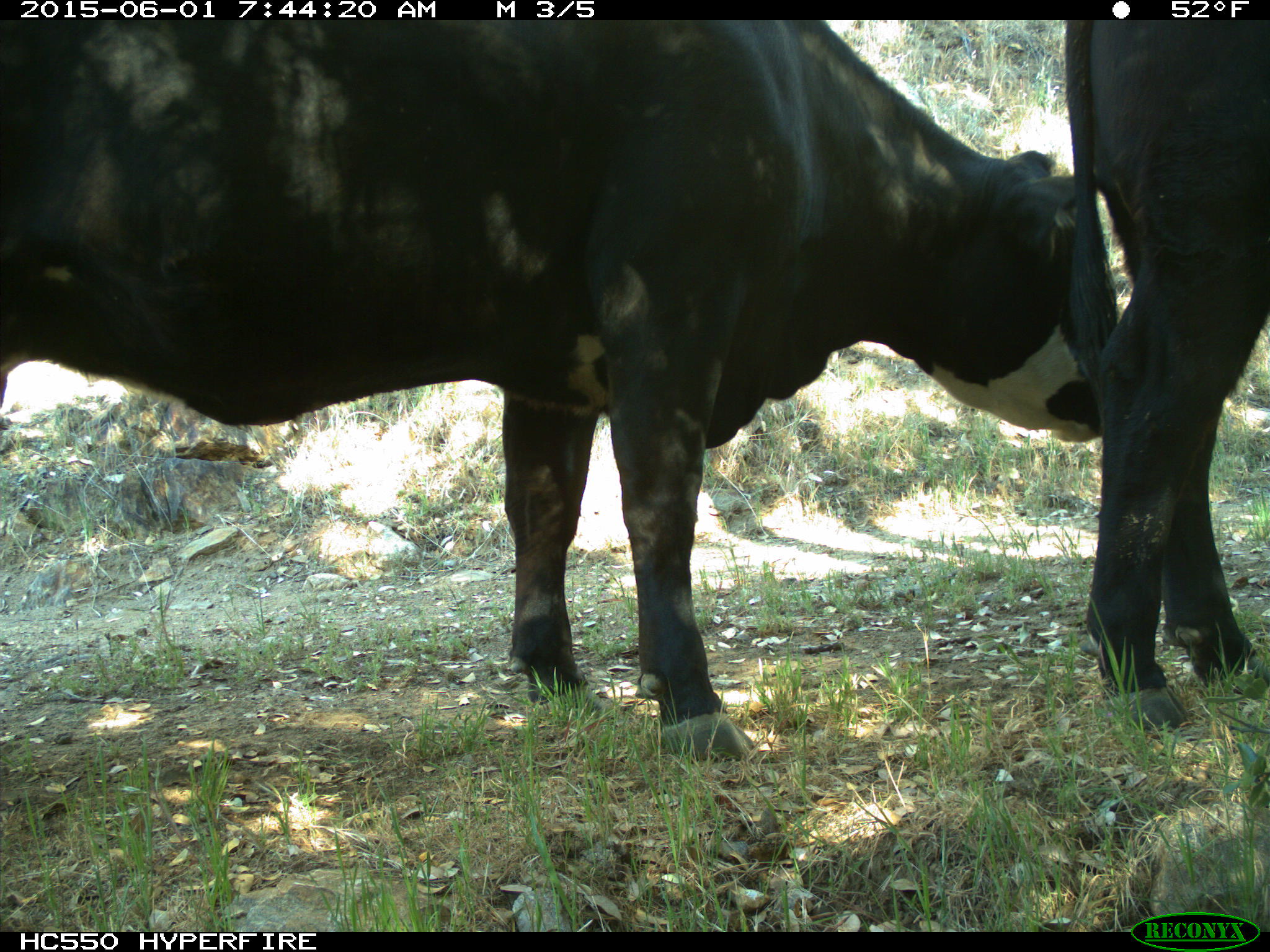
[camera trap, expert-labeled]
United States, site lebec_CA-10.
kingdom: Animalia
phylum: Chordata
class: Mammalia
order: Artiodactyla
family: Bovidae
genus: Bos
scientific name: Bos taurus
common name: domestic cow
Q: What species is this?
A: Bos taurus (domestic cow).